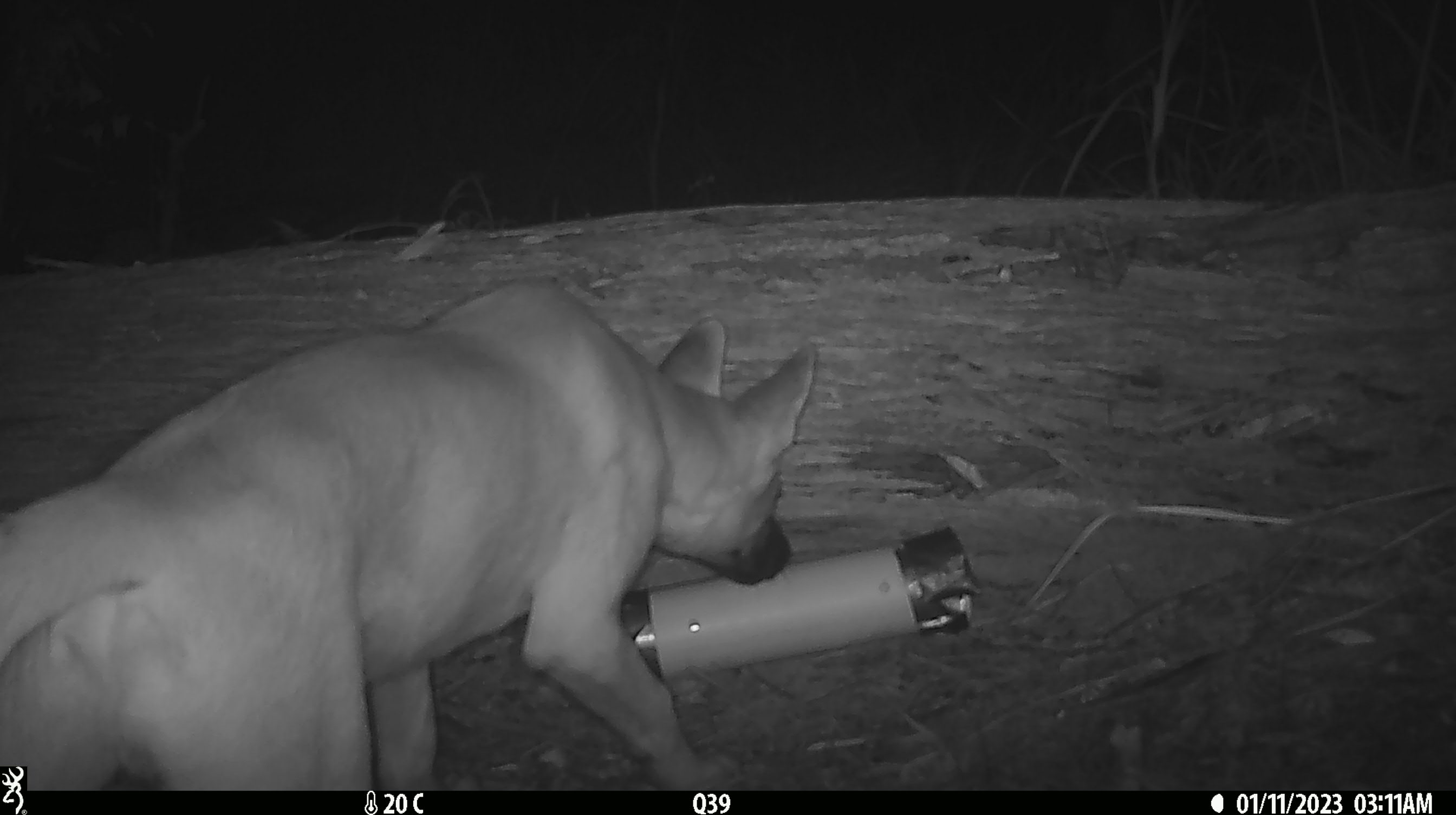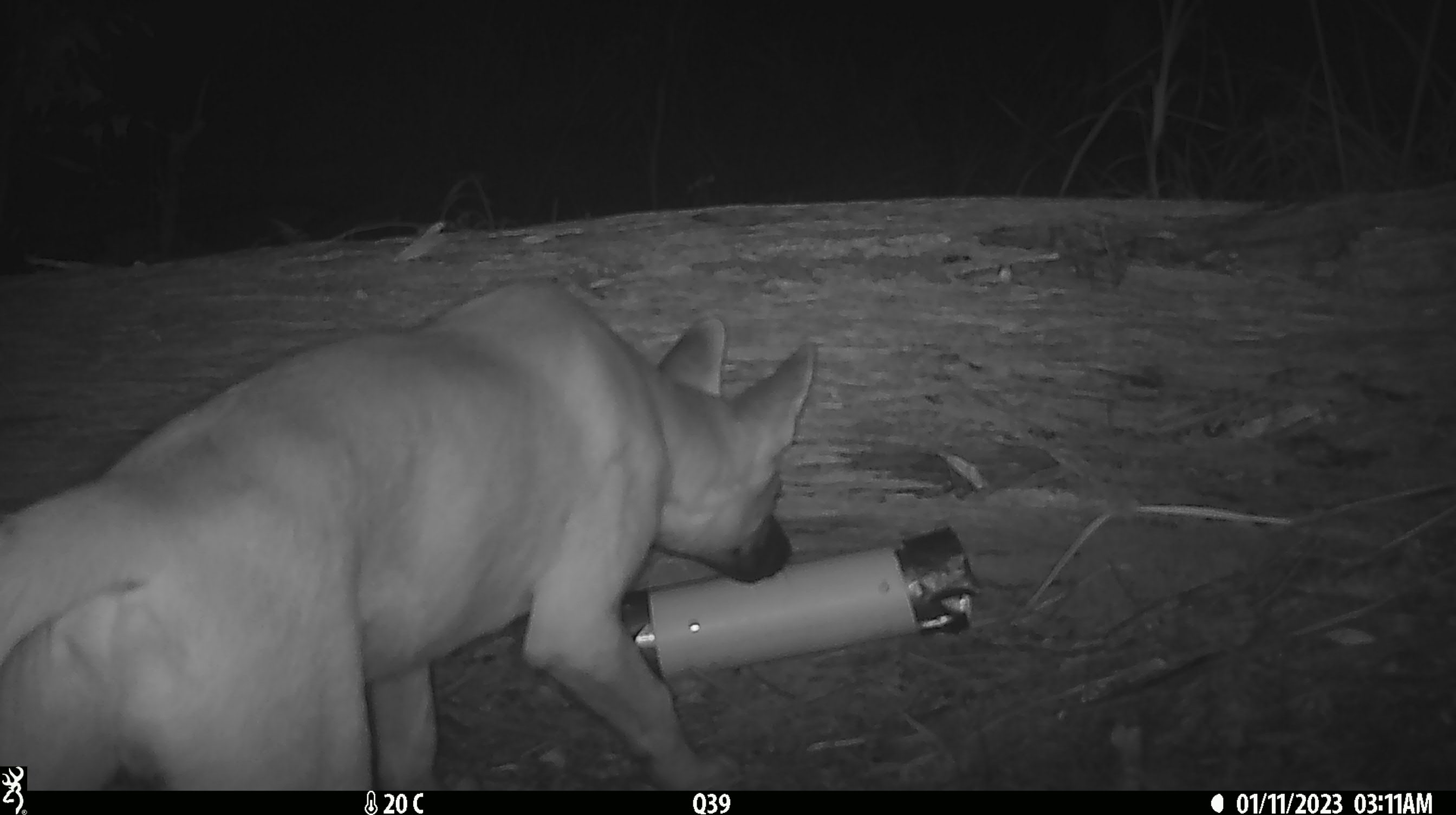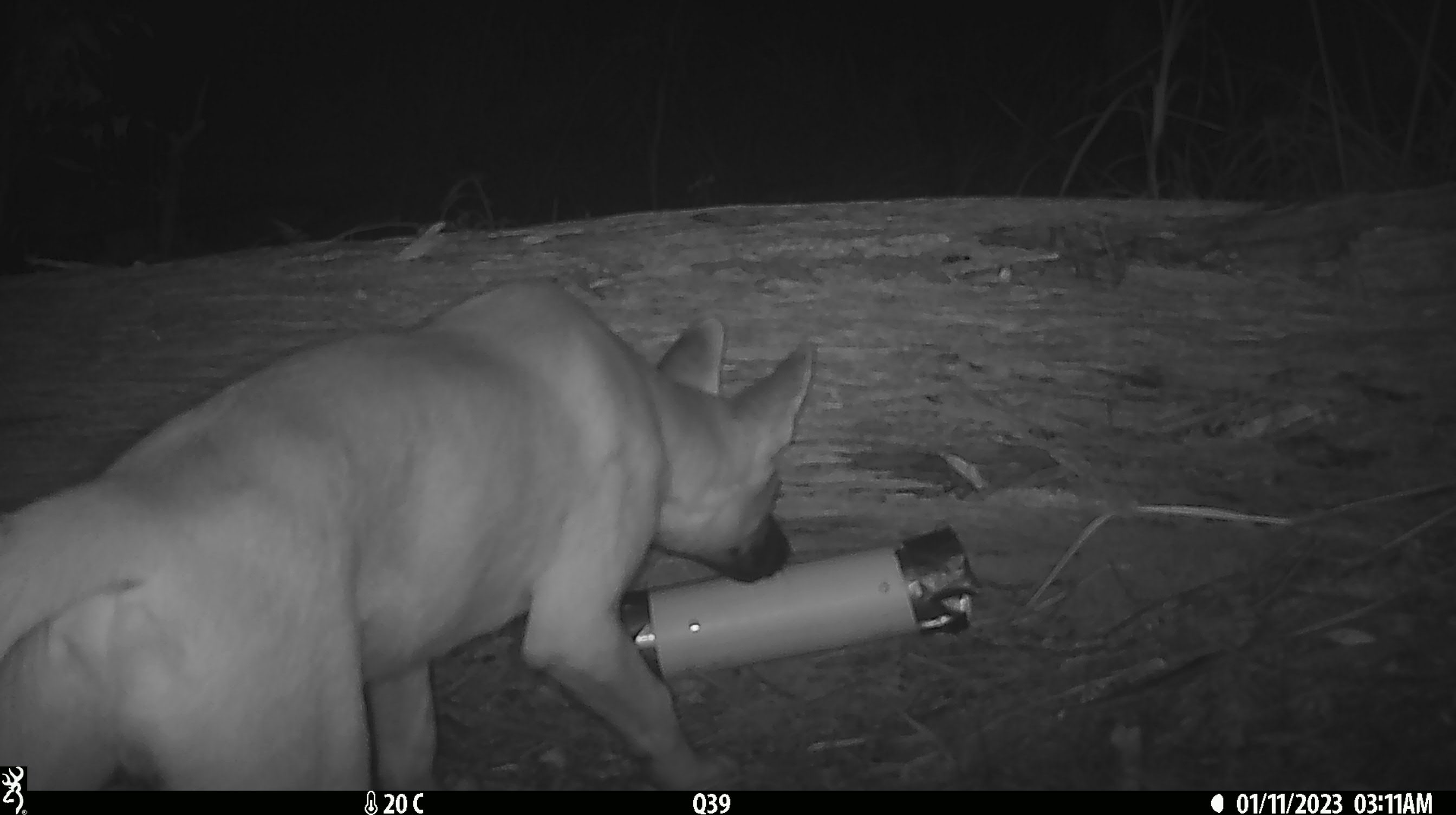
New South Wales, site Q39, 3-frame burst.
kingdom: Animalia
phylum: Chordata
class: Mammalia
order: Carnivora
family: Canidae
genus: Canis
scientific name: Canis familiaris dingo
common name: dingo